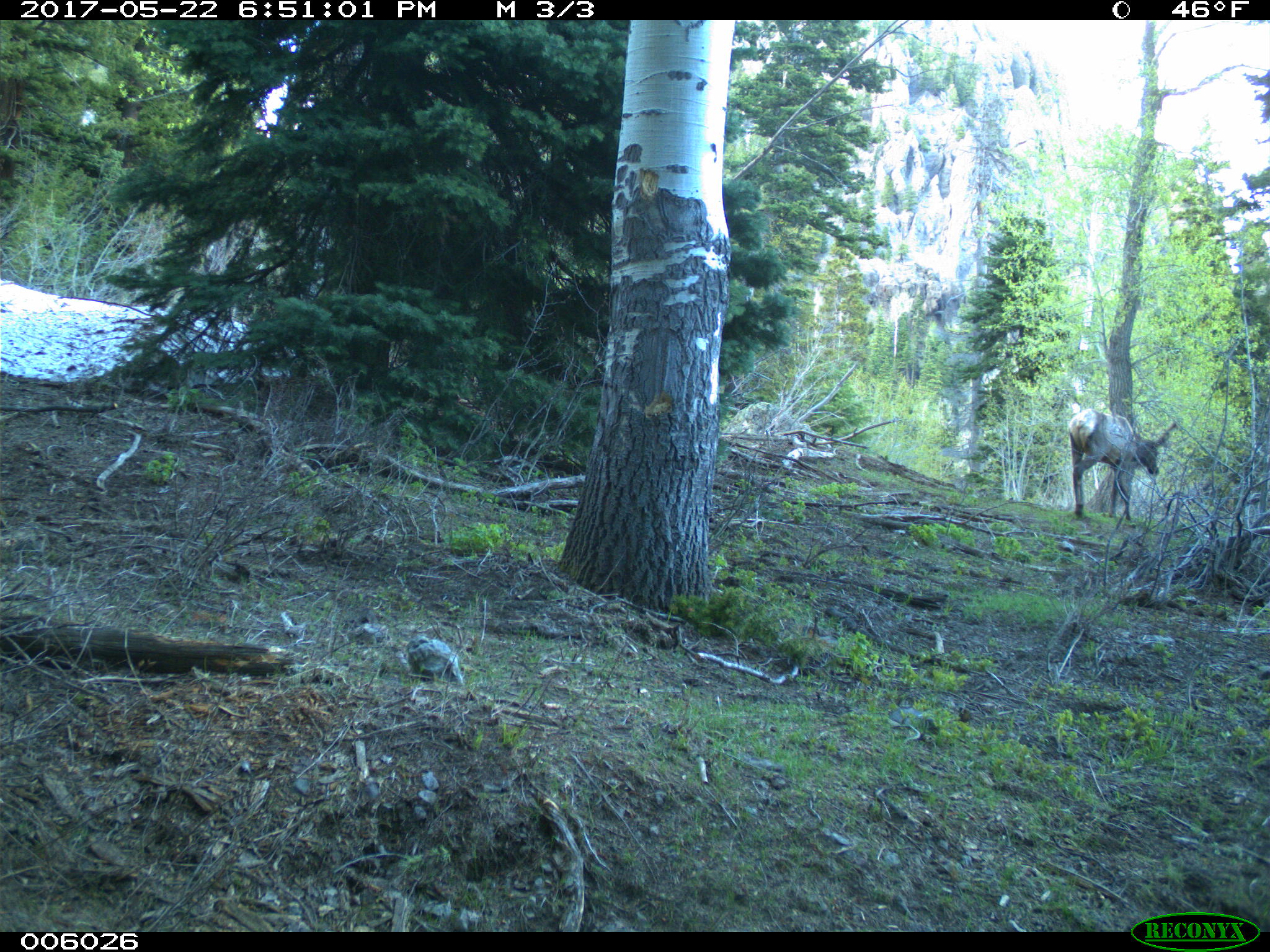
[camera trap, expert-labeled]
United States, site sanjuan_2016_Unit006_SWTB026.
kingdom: Animalia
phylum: Chordata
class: Mammalia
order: Artiodactyla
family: Cervidae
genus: Cervus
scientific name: Cervus elaphus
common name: red deer